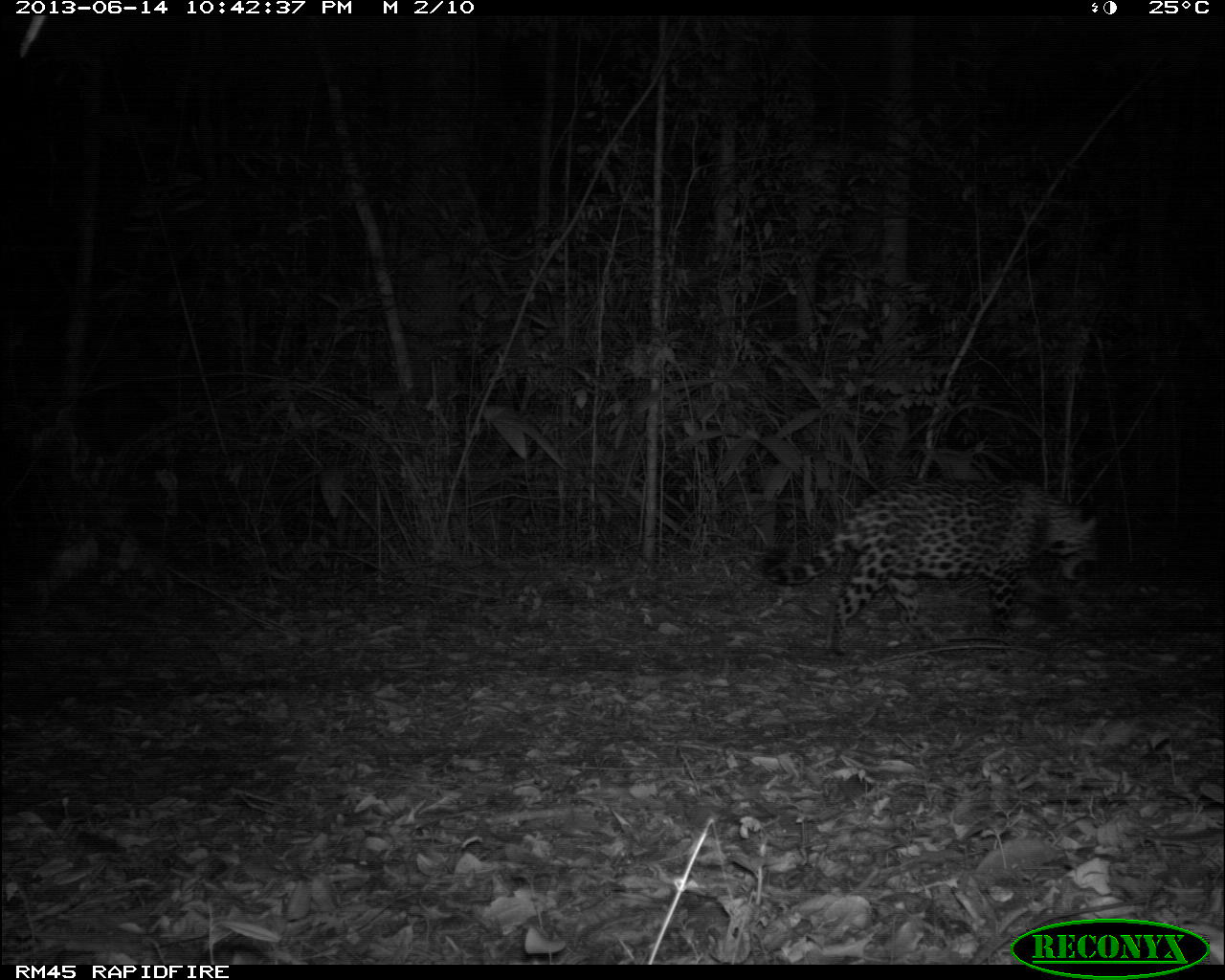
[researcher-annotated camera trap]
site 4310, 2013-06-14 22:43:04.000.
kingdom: Animalia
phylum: Chordata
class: Mammalia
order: Carnivora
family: Felidae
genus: Panthera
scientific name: Panthera onca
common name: jaguar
Panthera onca (jaguar), count 1, sex male.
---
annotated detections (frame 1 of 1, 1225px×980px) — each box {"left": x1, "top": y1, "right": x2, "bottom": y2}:
panthera onca: {"left": 754, "top": 475, "right": 1102, "bottom": 662}